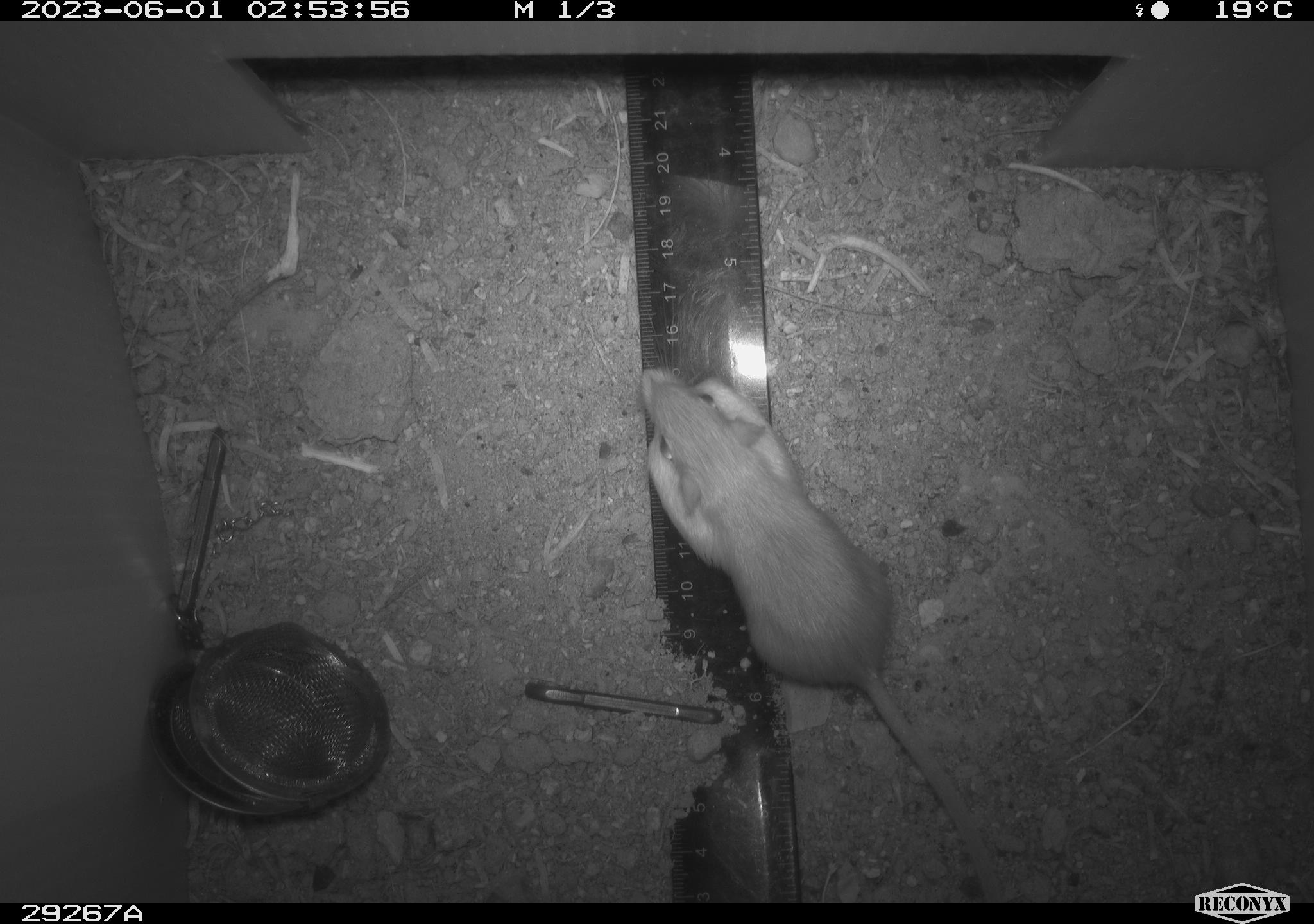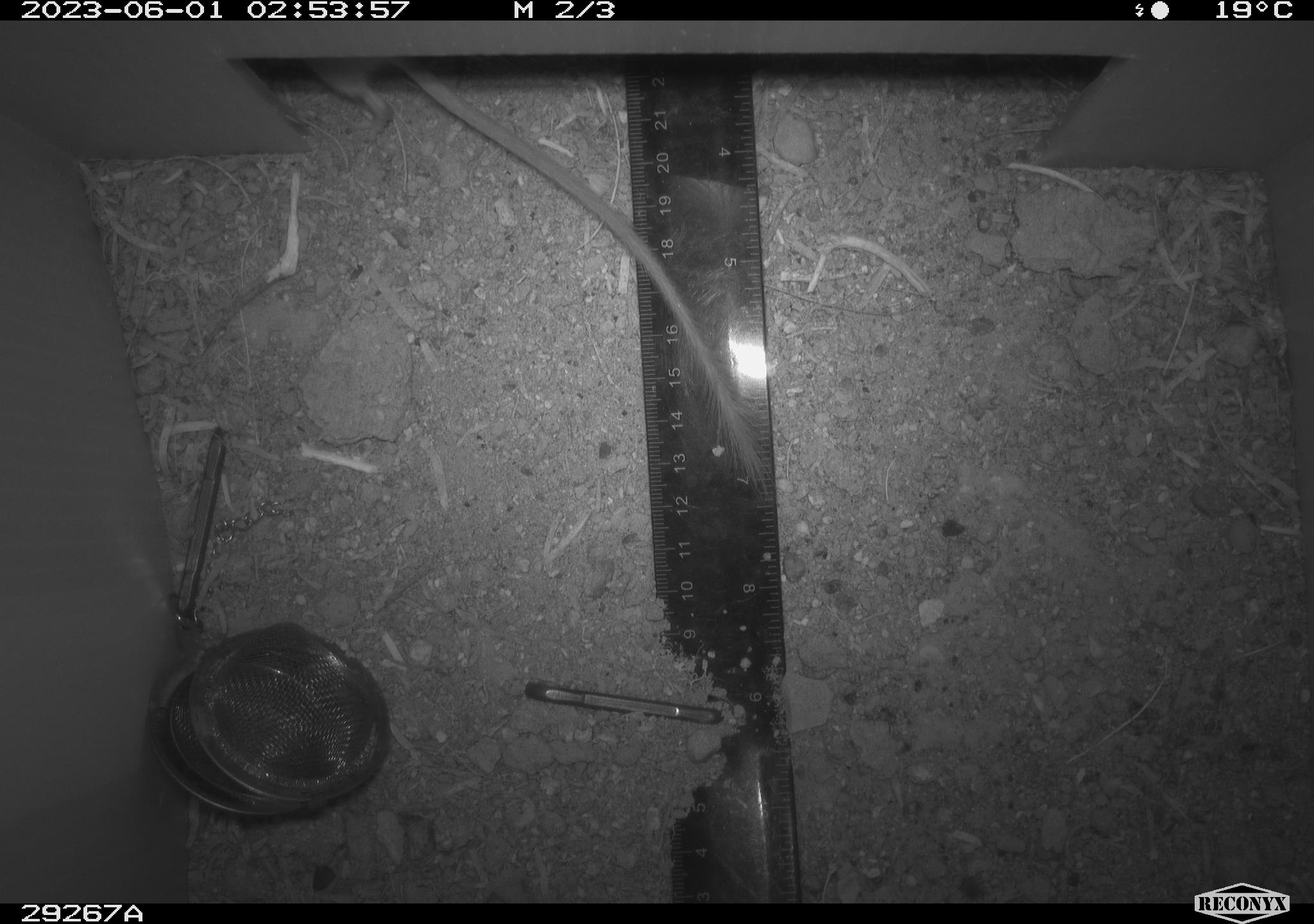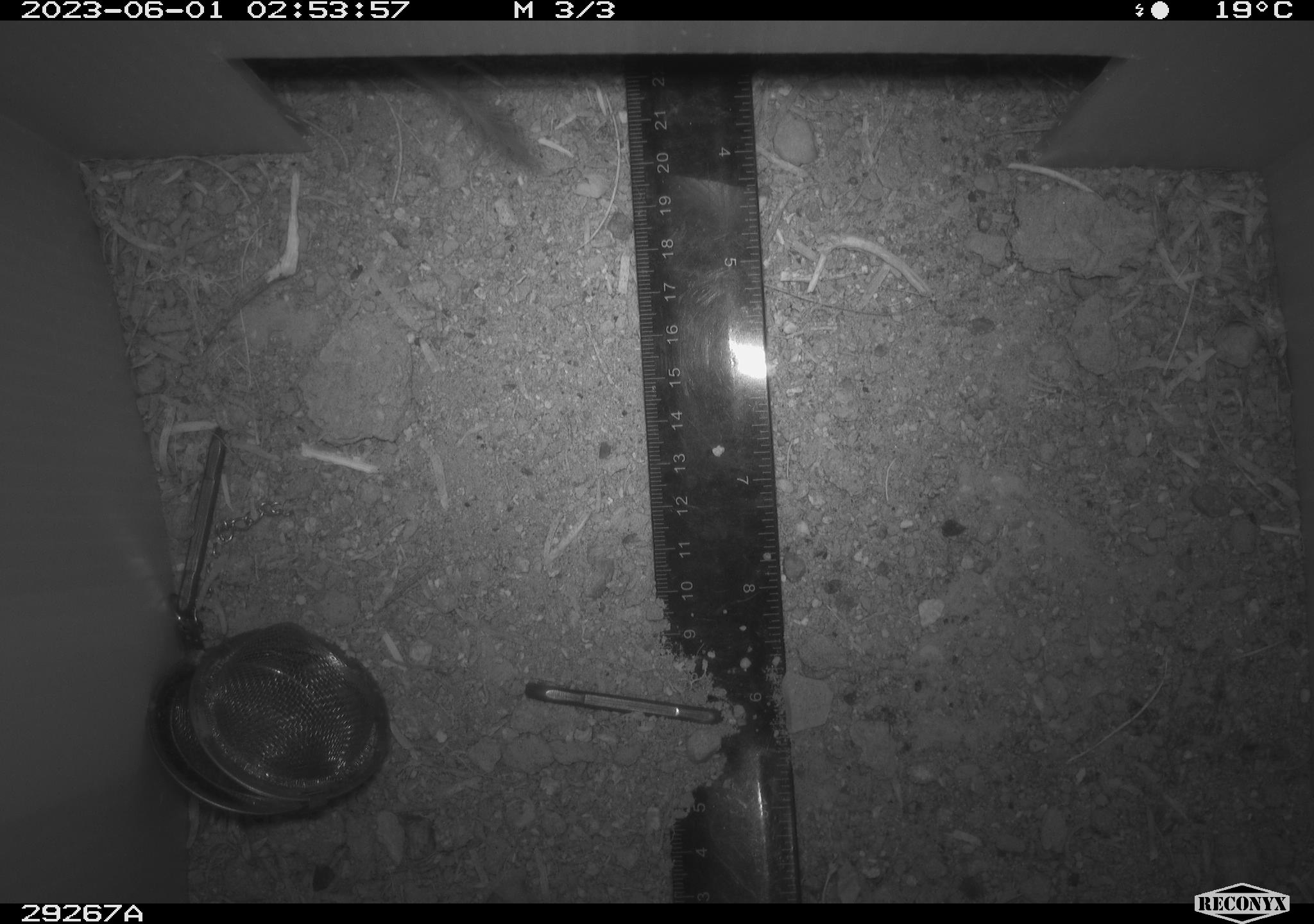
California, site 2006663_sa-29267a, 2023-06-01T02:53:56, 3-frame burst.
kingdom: Animalia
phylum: Chordata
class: Mammalia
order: Rodentia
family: Heteromyidae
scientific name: Heteromyidae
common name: kangaroo rats and pocket mice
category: heteromyidae family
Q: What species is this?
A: Heteromyidae family (kangaroo rats and pocket mice) (Heteromyidae).